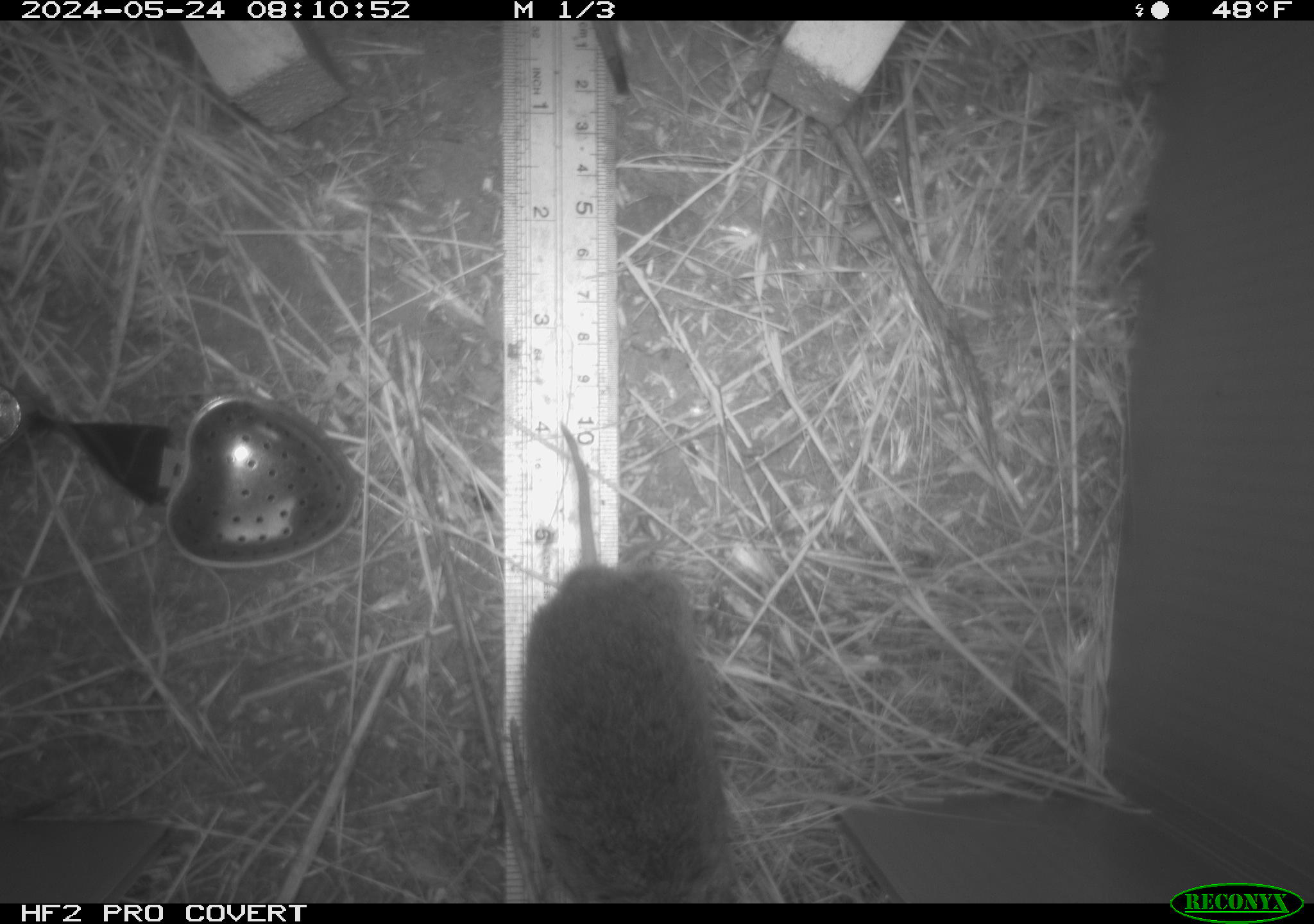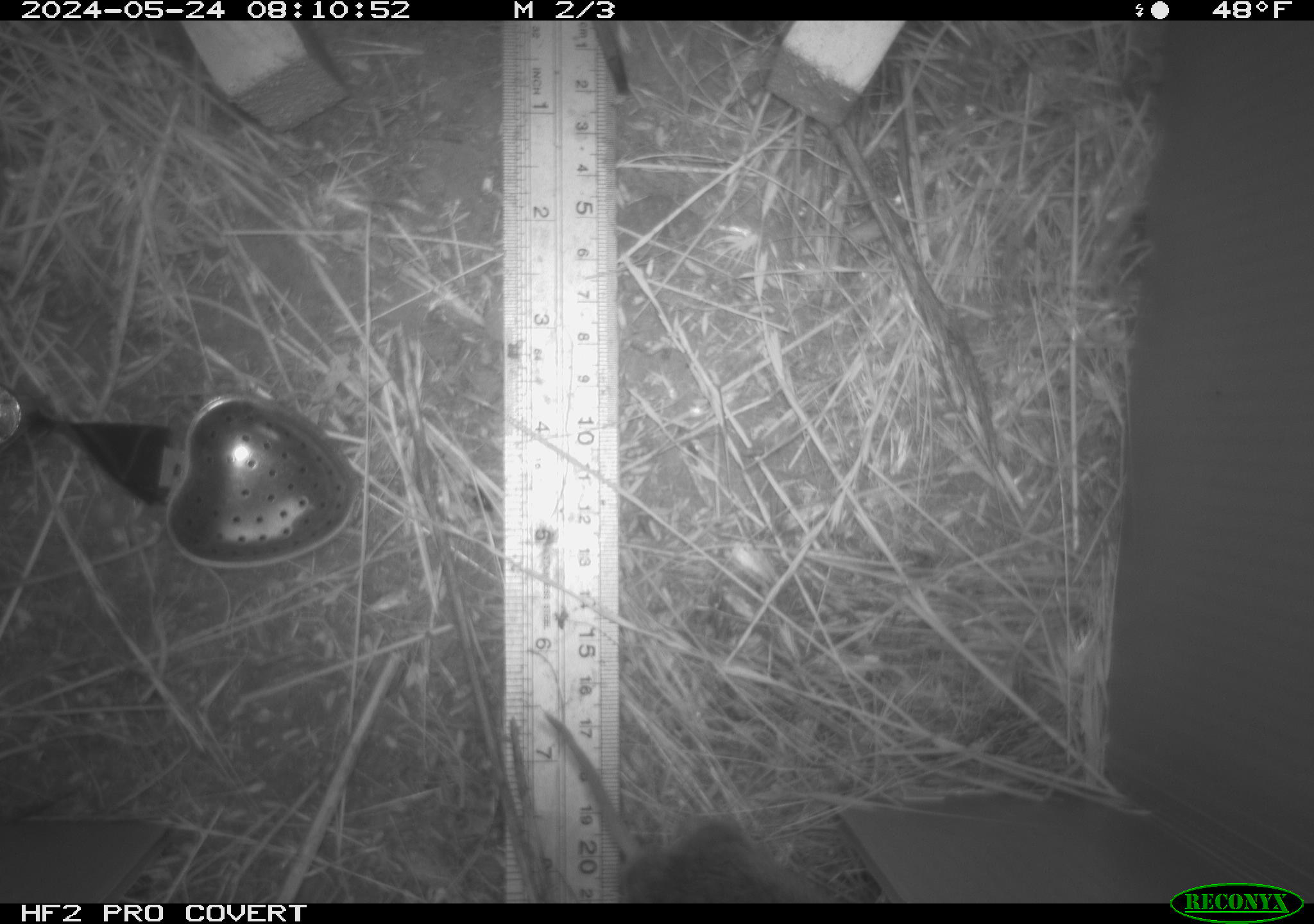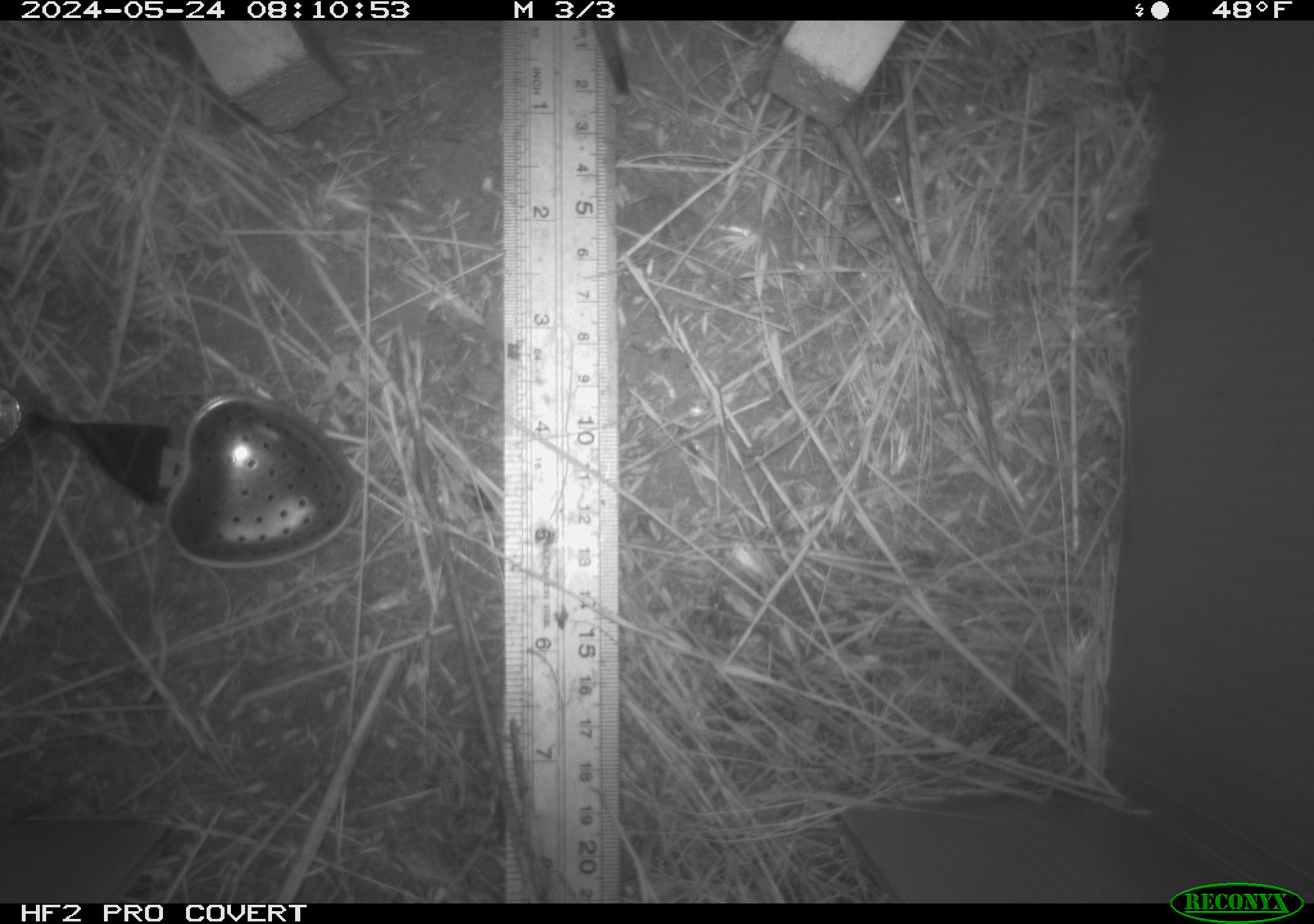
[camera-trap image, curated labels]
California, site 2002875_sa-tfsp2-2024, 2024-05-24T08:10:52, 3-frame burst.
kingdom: Animalia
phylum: Chordata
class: Mammalia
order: Rodentia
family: Cricetidae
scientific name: Arvicolinae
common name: voles, lemmings, and muskrats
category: arvicolinae subfamily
Arvicolinae subfamily (voles, lemmings, and muskrats) (Arvicolinae).